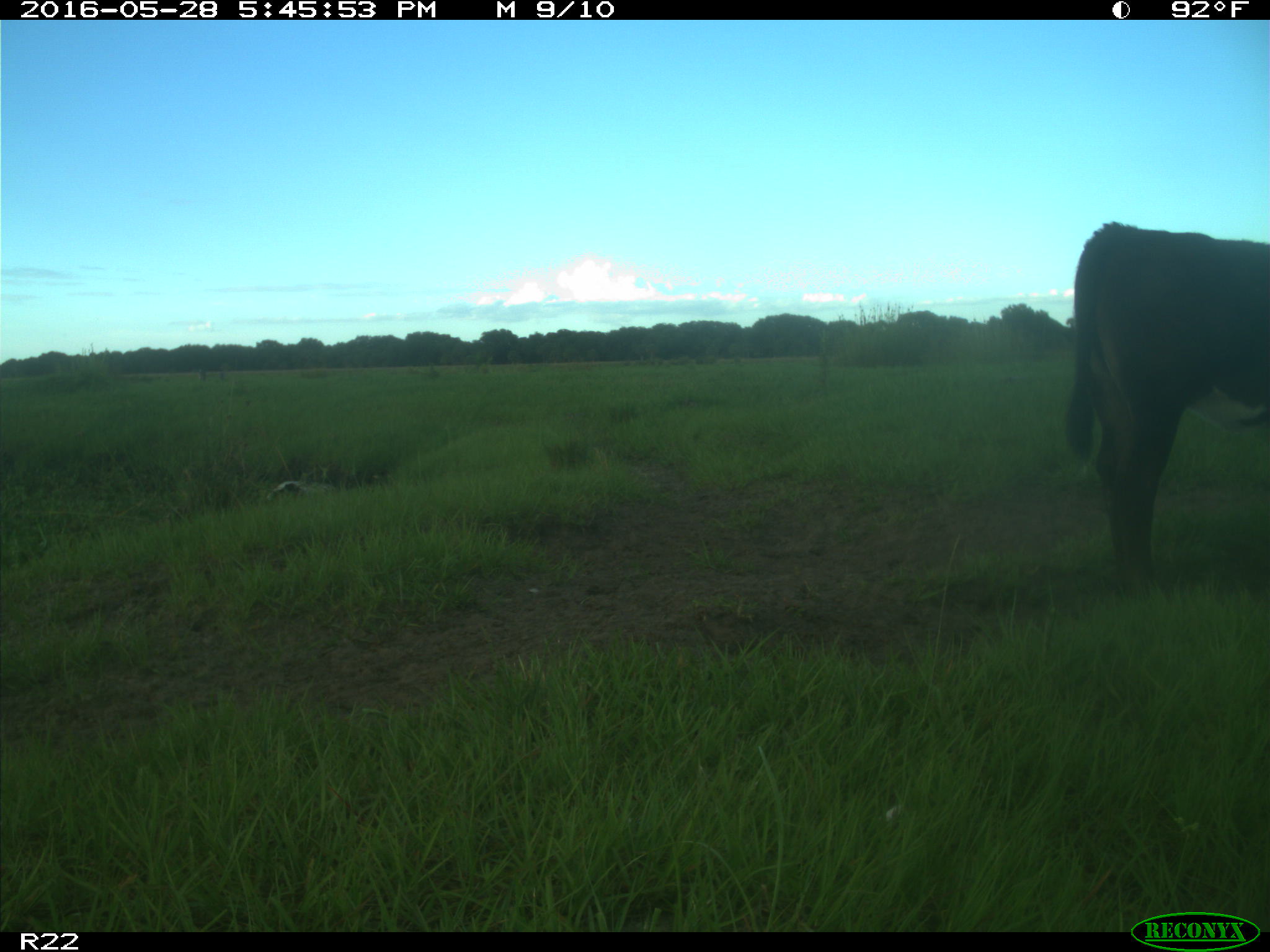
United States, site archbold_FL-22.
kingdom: Animalia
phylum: Chordata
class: Mammalia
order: Artiodactyla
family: Bovidae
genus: Bos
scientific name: Bos taurus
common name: domestic cow